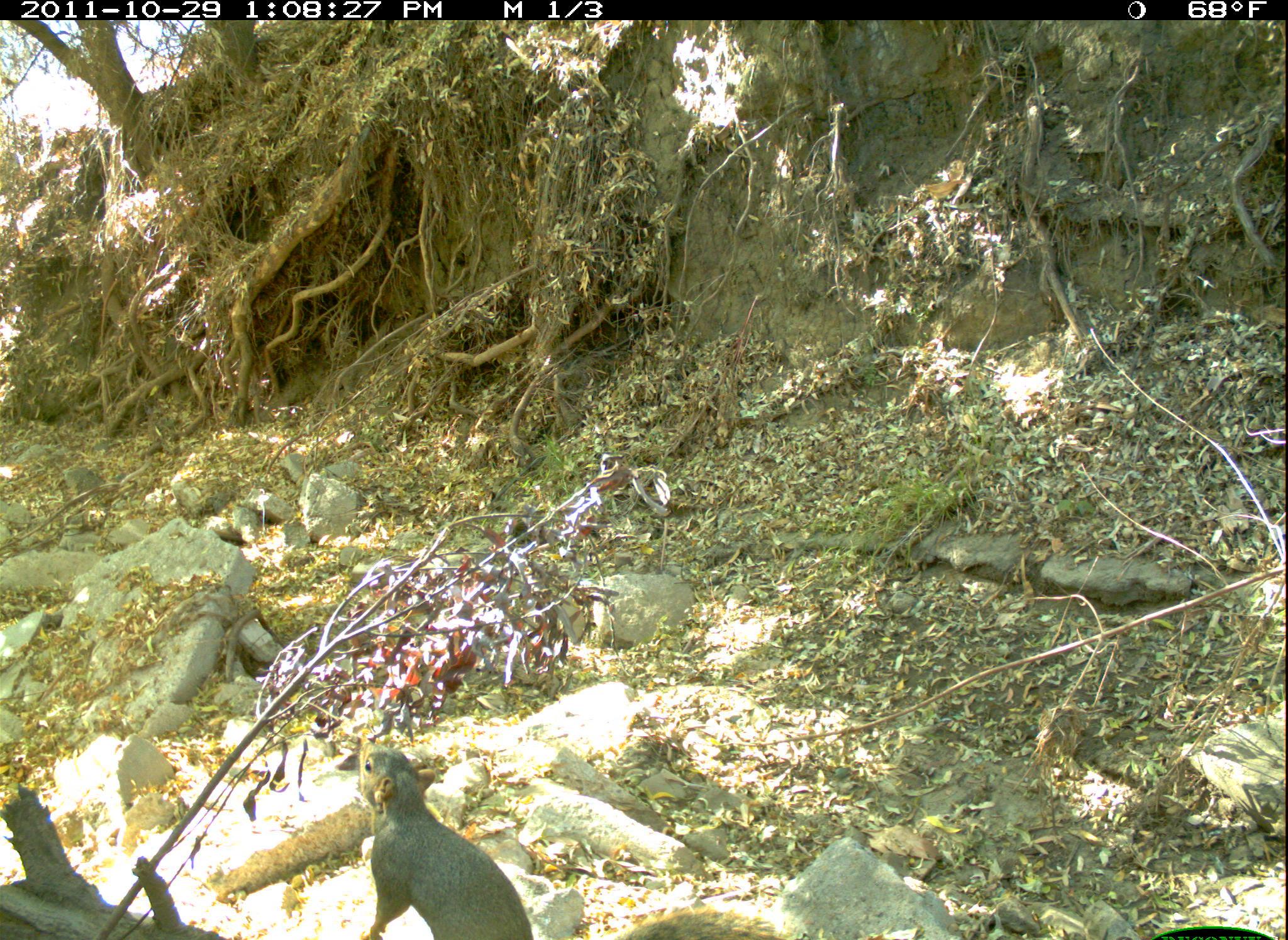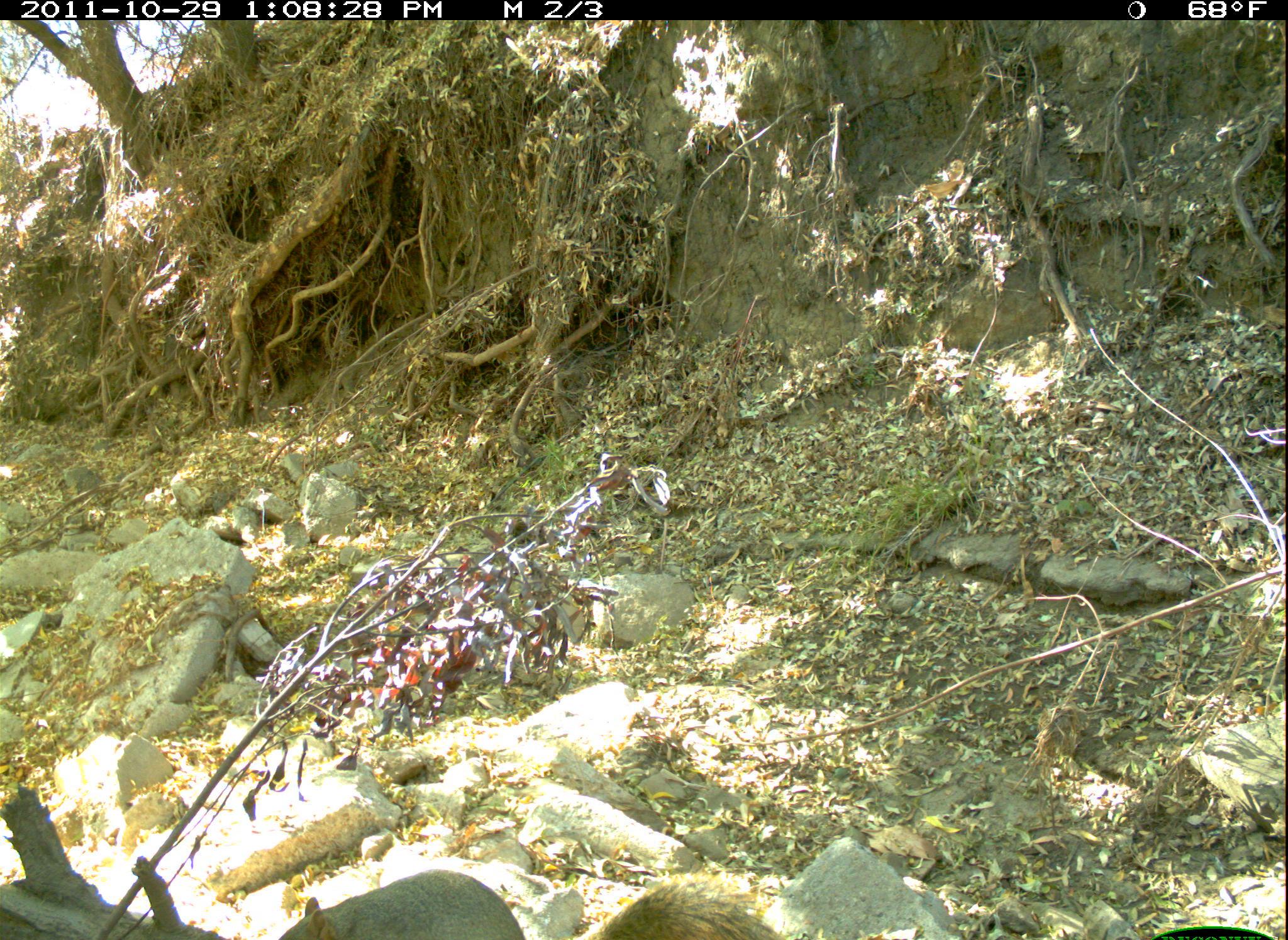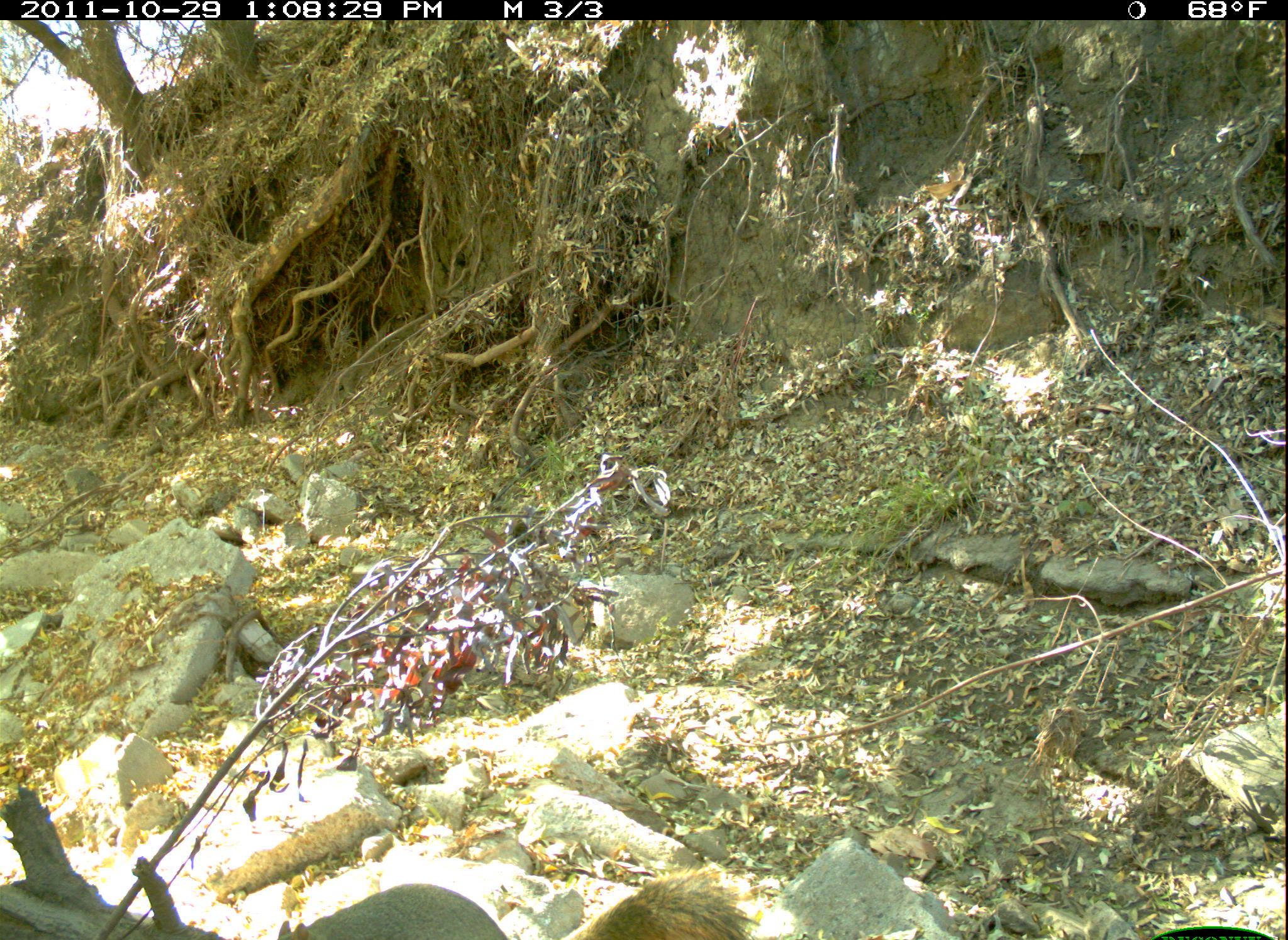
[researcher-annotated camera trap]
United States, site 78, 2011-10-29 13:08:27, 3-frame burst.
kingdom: Animalia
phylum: Chordata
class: Mammalia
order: Rodentia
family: Sciuridae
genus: Sciurus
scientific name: Sciurus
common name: squirrel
Squirrel (Sciurus).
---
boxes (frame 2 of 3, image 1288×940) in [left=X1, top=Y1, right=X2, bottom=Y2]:
squirrel: [left=258, top=859, right=773, bottom=937]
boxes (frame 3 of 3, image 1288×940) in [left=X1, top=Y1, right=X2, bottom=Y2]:
squirrel: [left=551, top=834, right=766, bottom=940]